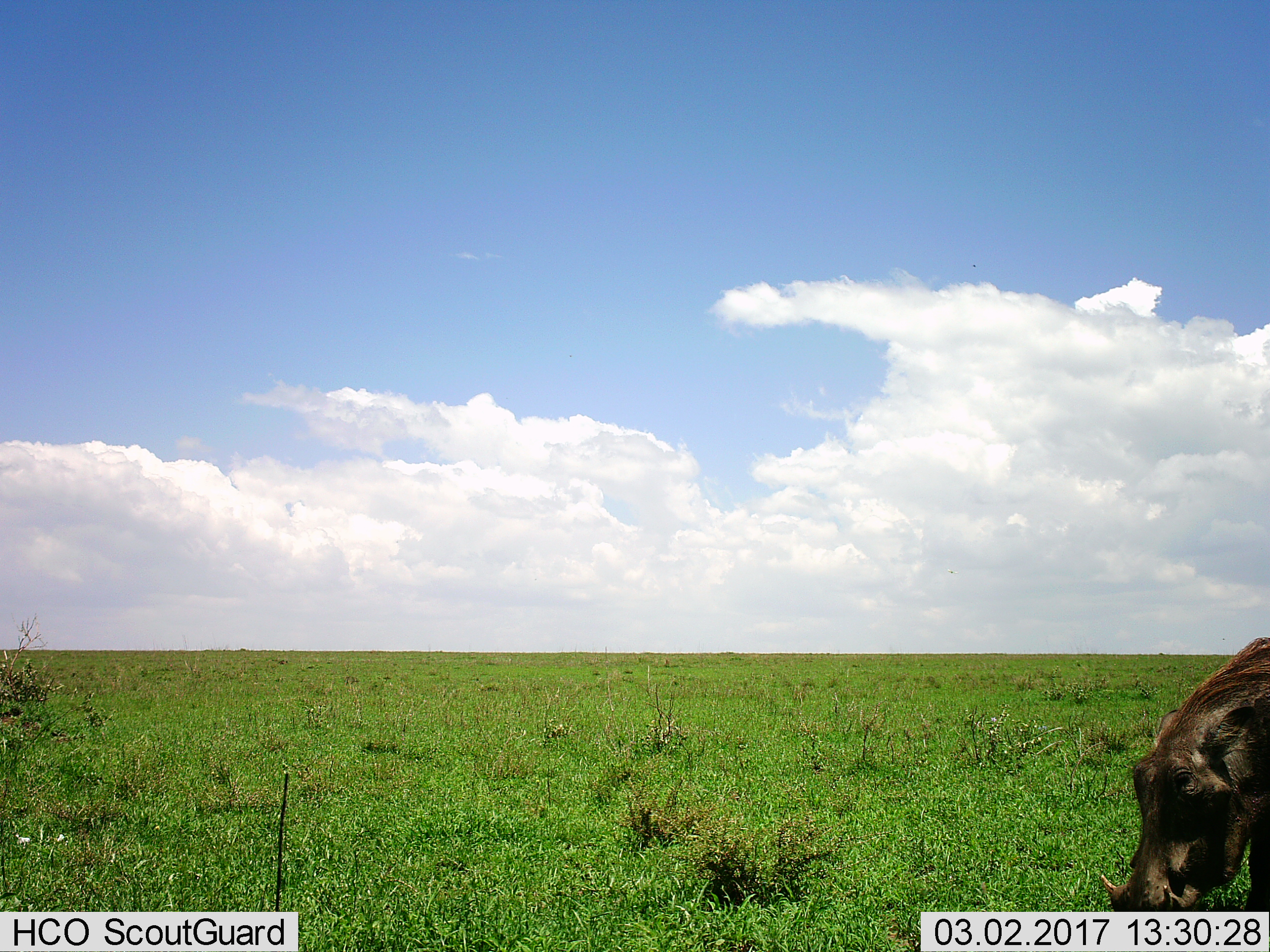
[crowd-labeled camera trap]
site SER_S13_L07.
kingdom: Animalia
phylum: Chordata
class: Mammalia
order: Artiodactyla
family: Suidae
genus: Phacochoerus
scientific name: Phacochoerus africanus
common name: warthog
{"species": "warthog (Phacochoerus africanus)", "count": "1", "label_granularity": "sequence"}